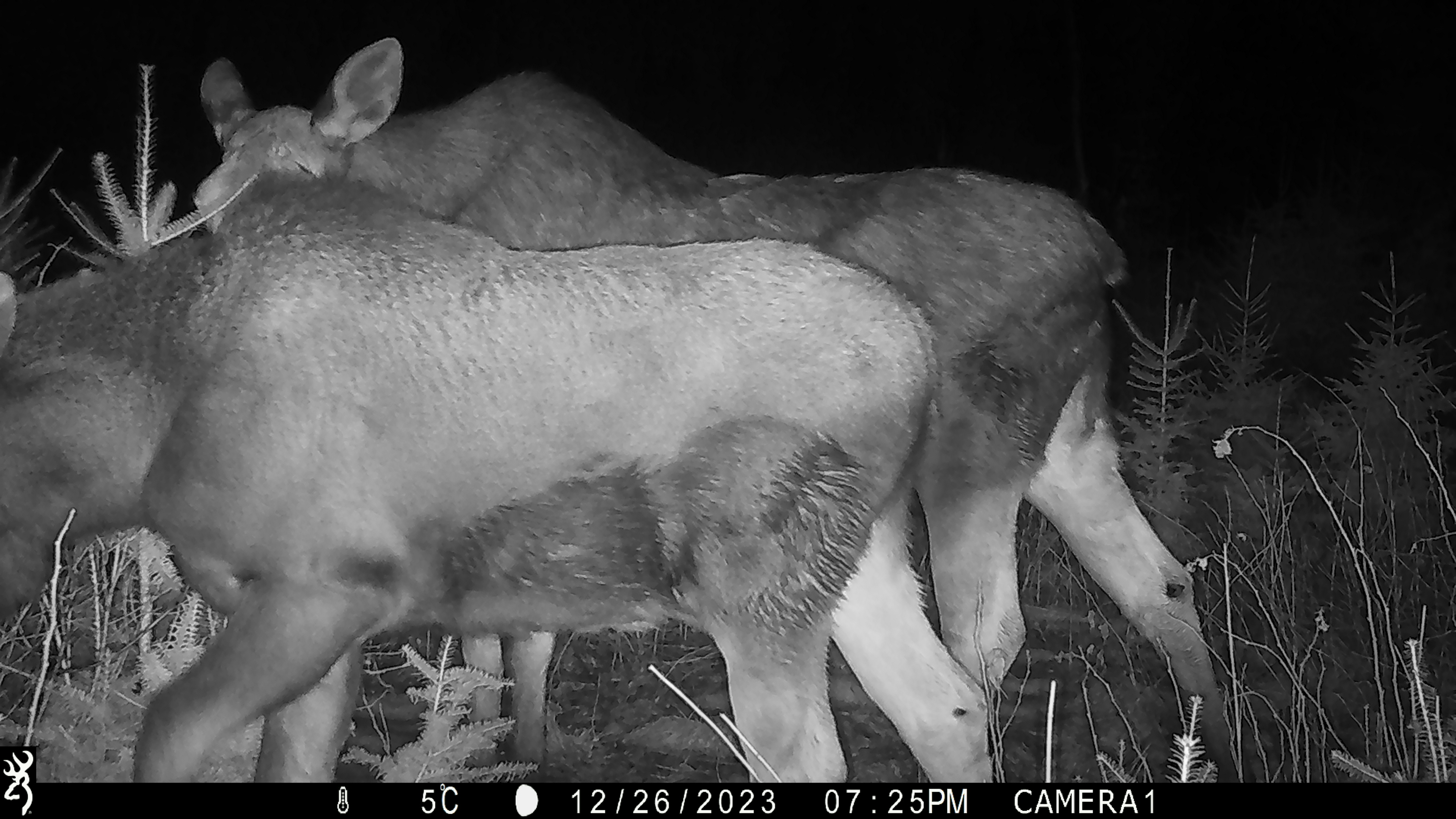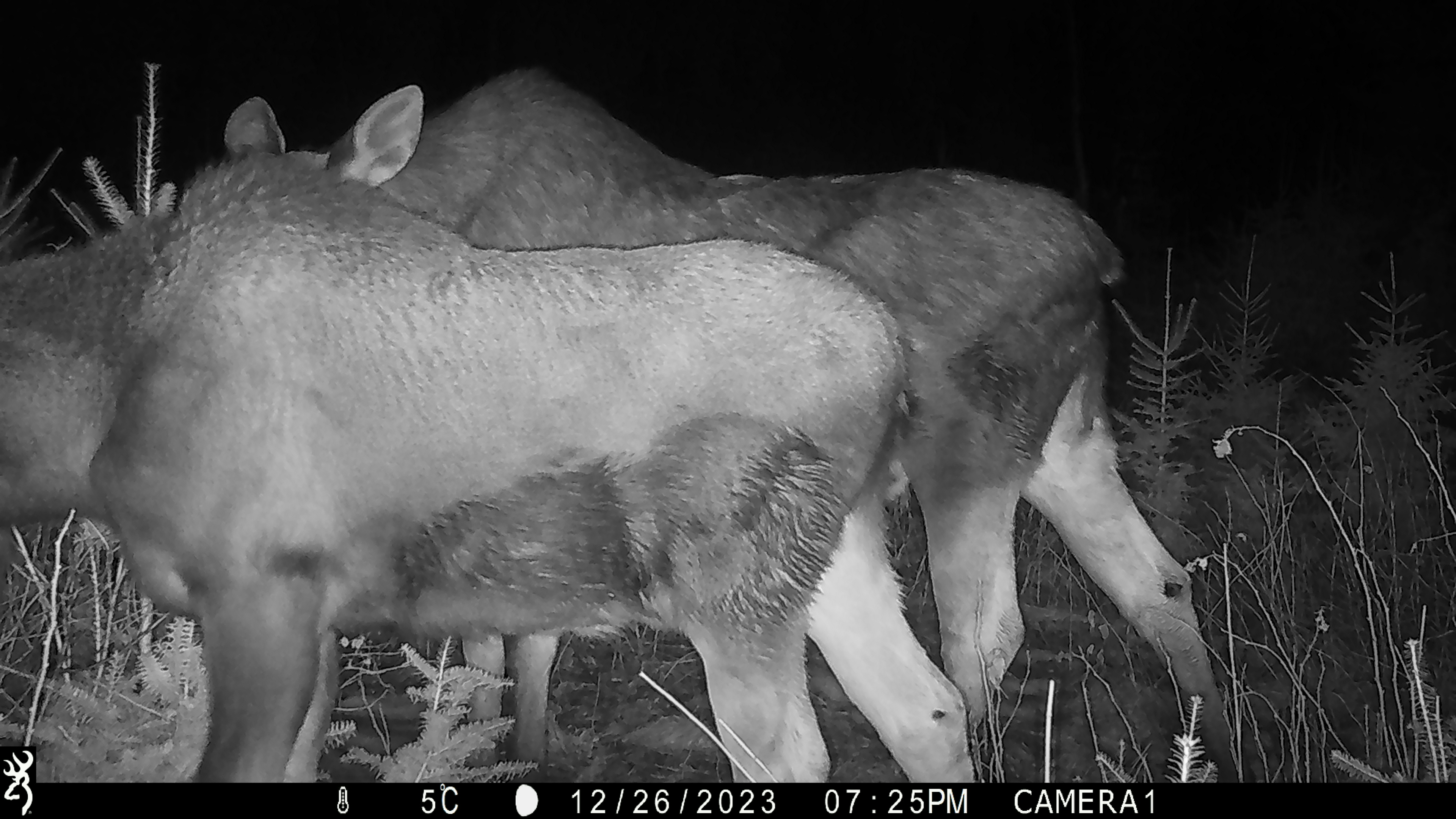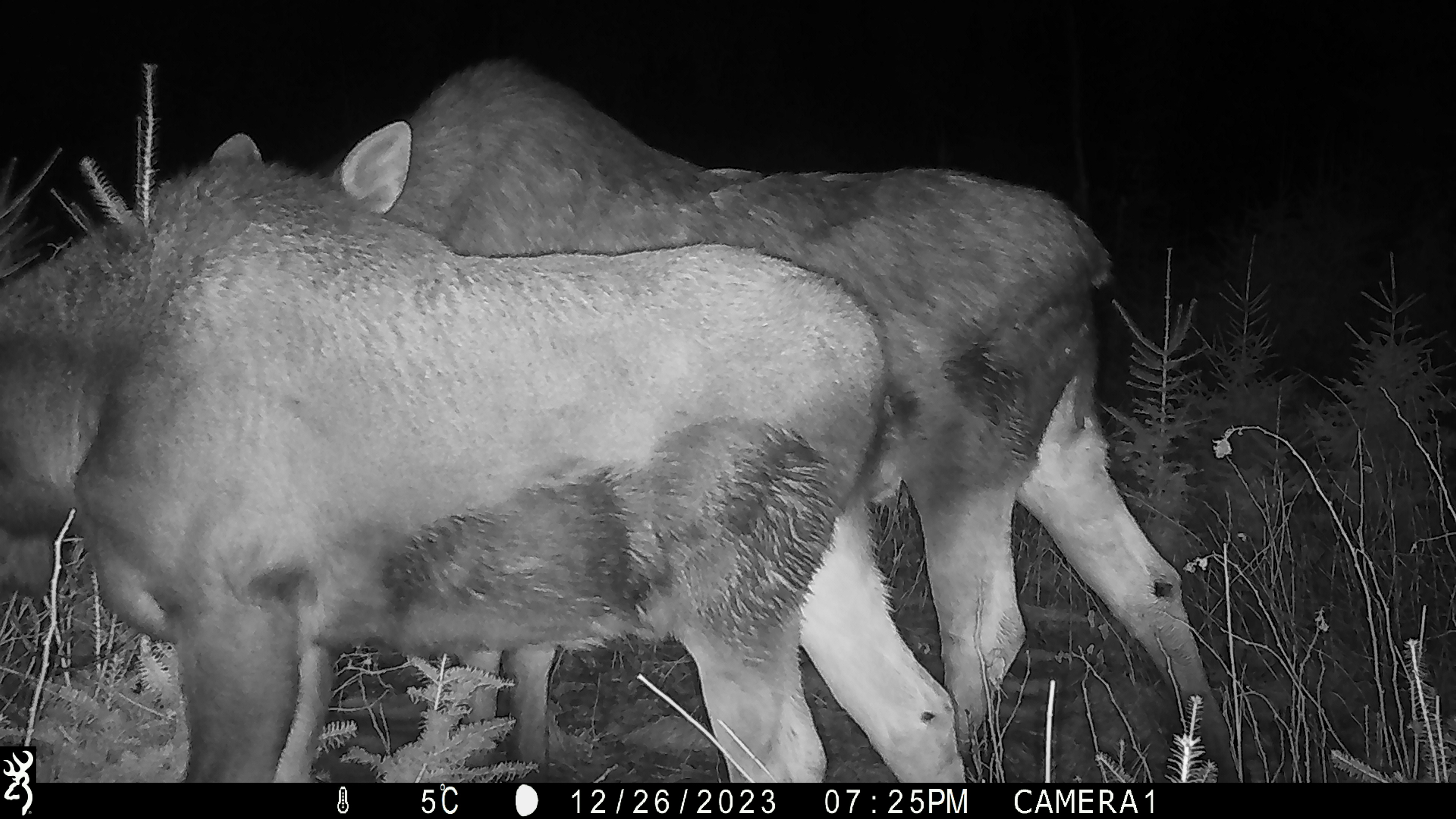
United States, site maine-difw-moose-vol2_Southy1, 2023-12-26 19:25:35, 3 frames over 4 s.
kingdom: Animalia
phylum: Chordata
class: Mammalia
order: Artiodactyla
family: Cervidae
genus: Alces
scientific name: Alces alces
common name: moose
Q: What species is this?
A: Moose (Alces alces).